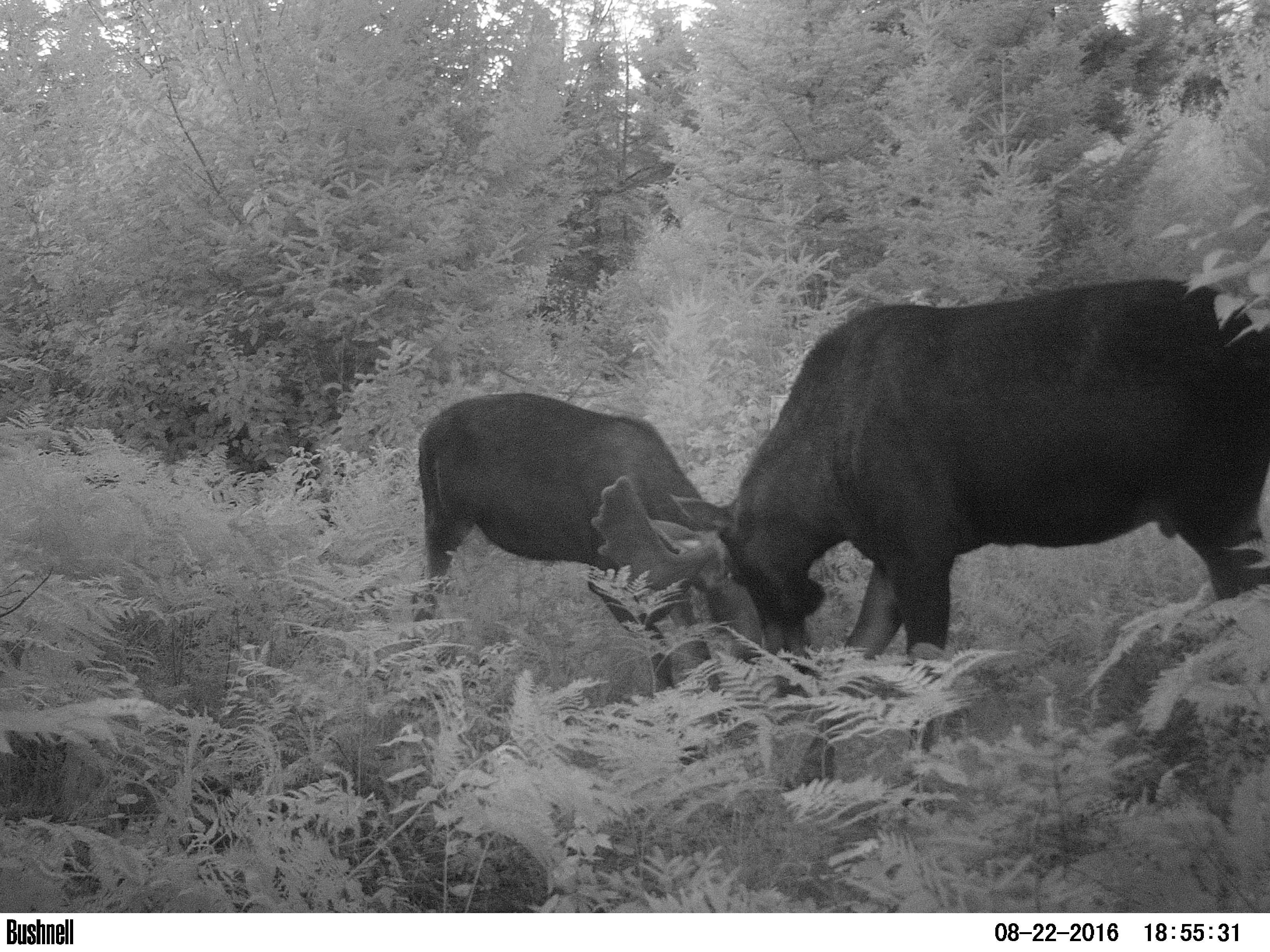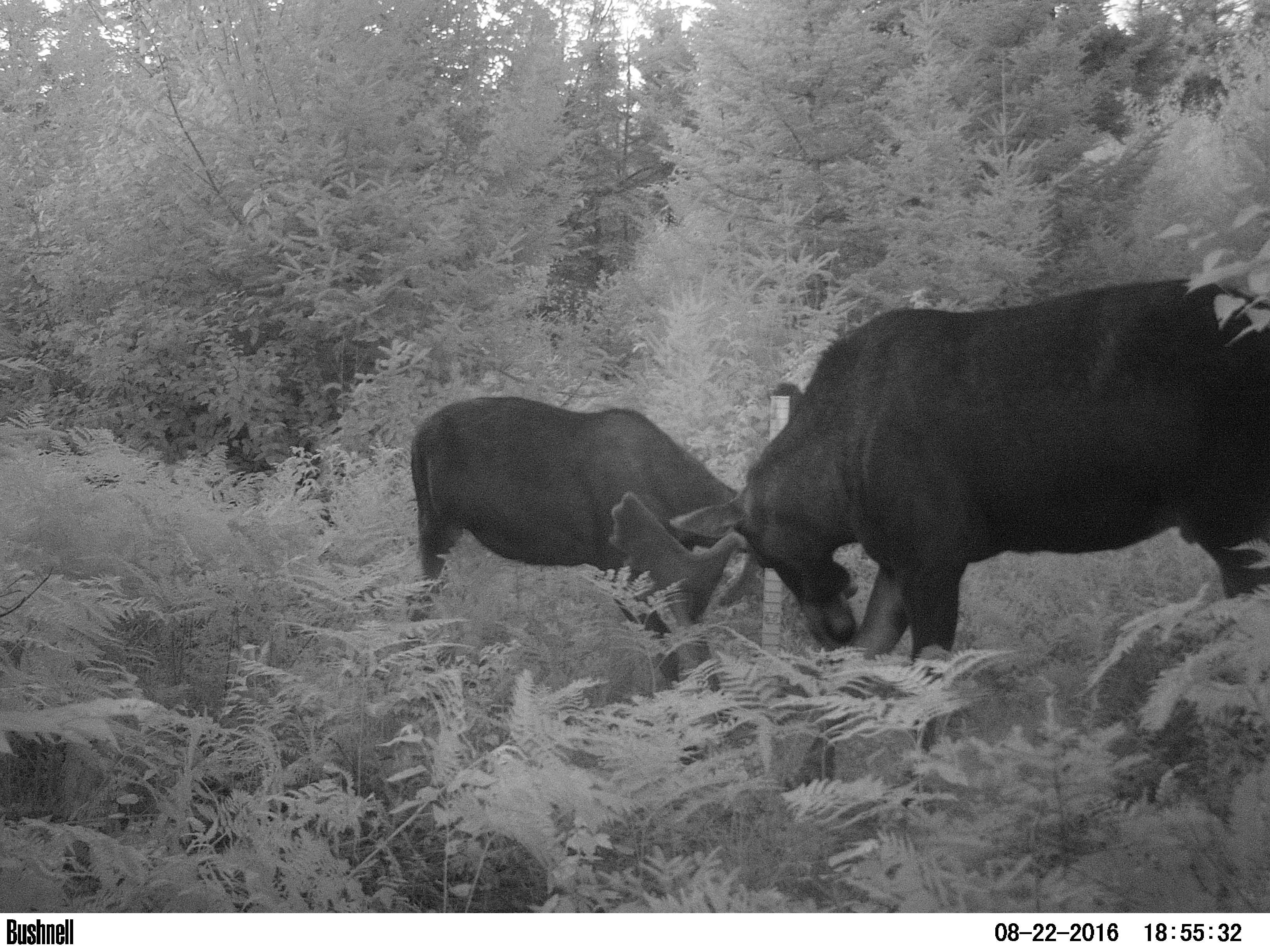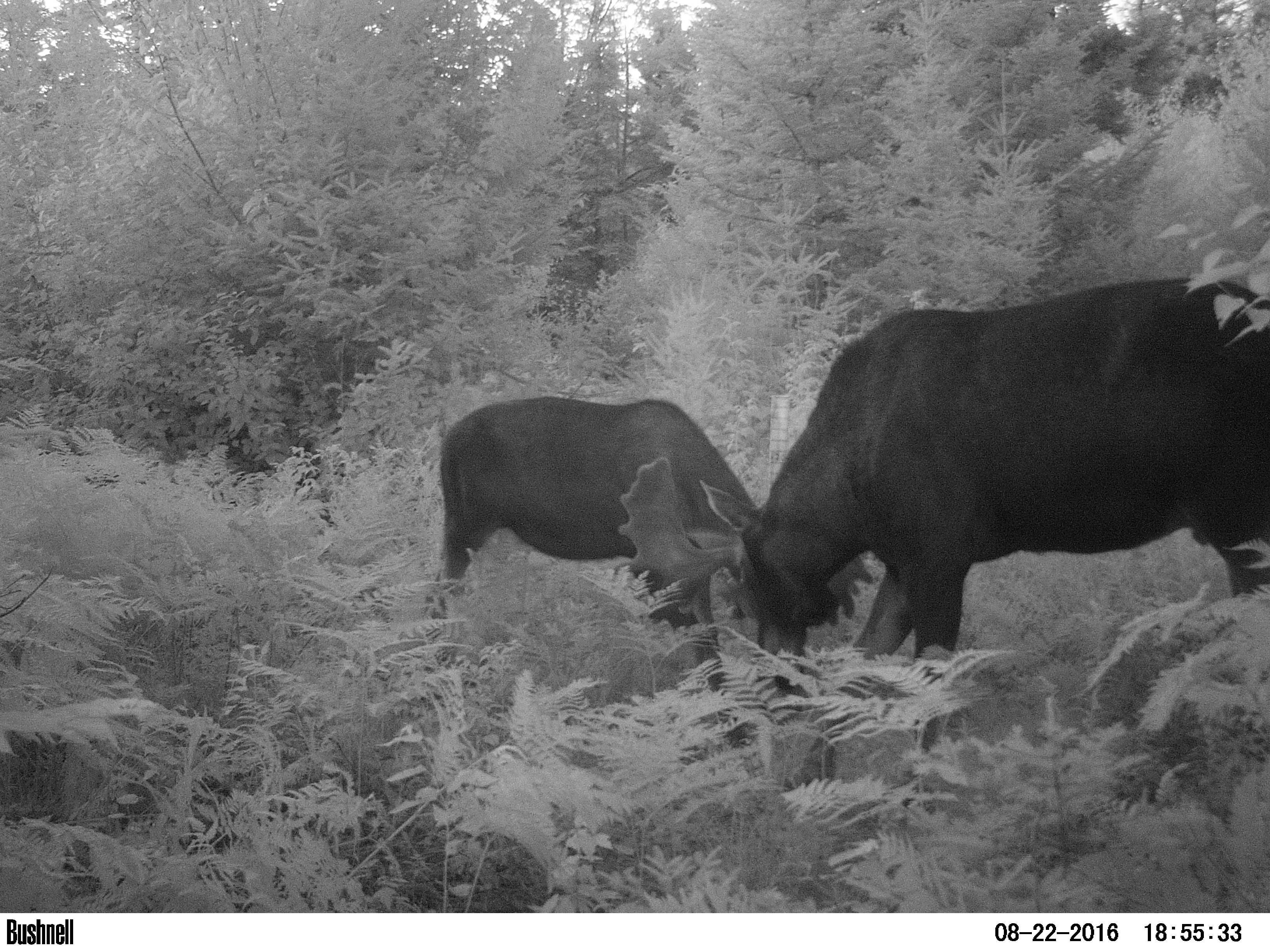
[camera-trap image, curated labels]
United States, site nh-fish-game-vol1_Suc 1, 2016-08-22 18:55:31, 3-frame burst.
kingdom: Animalia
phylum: Chordata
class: Mammalia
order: Artiodactyla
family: Cervidae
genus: Alces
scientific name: Alces alces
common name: moose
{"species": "moose (Alces alces)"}